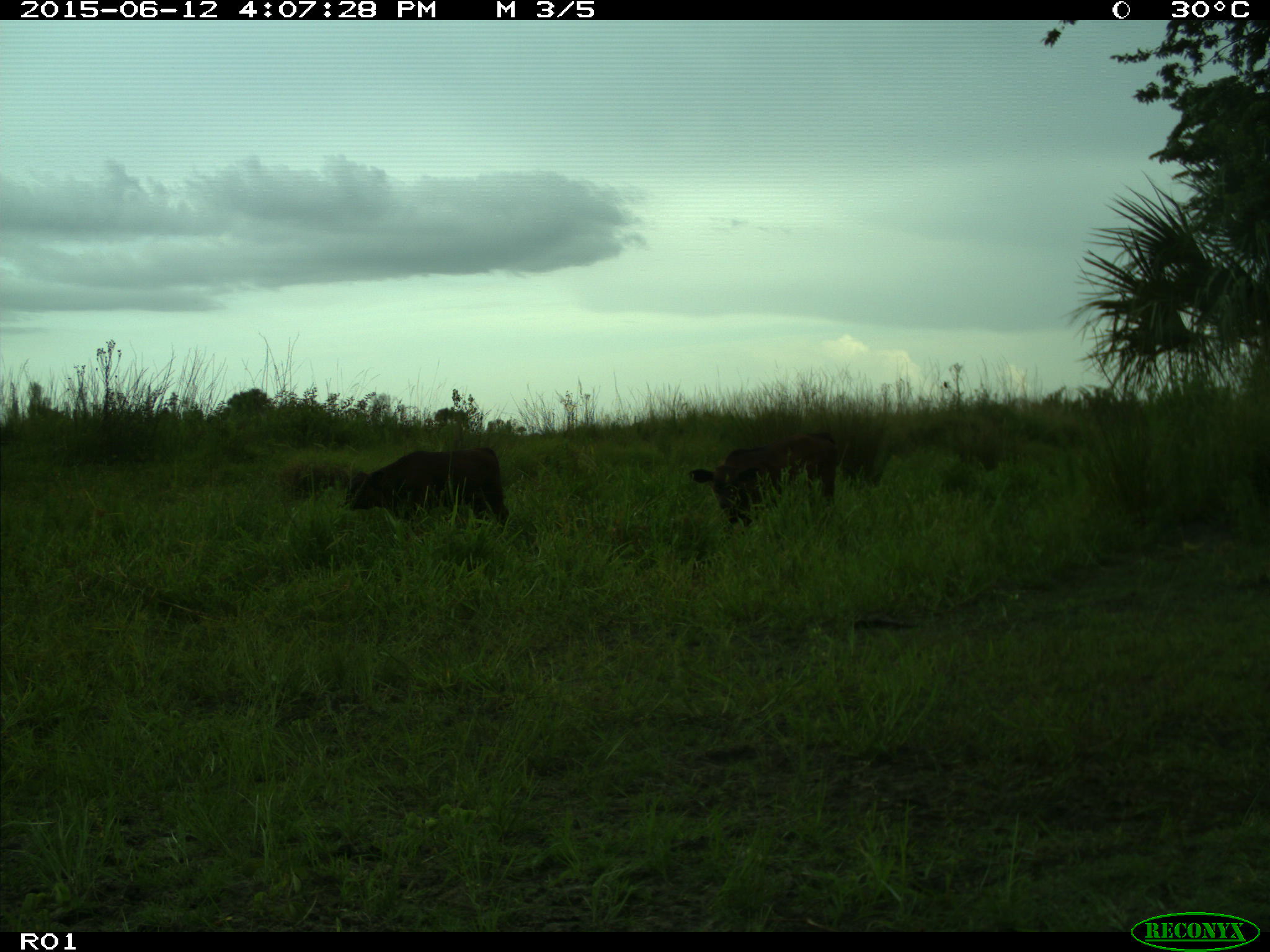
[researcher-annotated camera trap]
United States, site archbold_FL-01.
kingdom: Animalia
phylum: Chordata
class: Mammalia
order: Artiodactyla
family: Bovidae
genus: Bos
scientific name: Bos taurus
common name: domestic cow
Bos taurus (domestic cow).